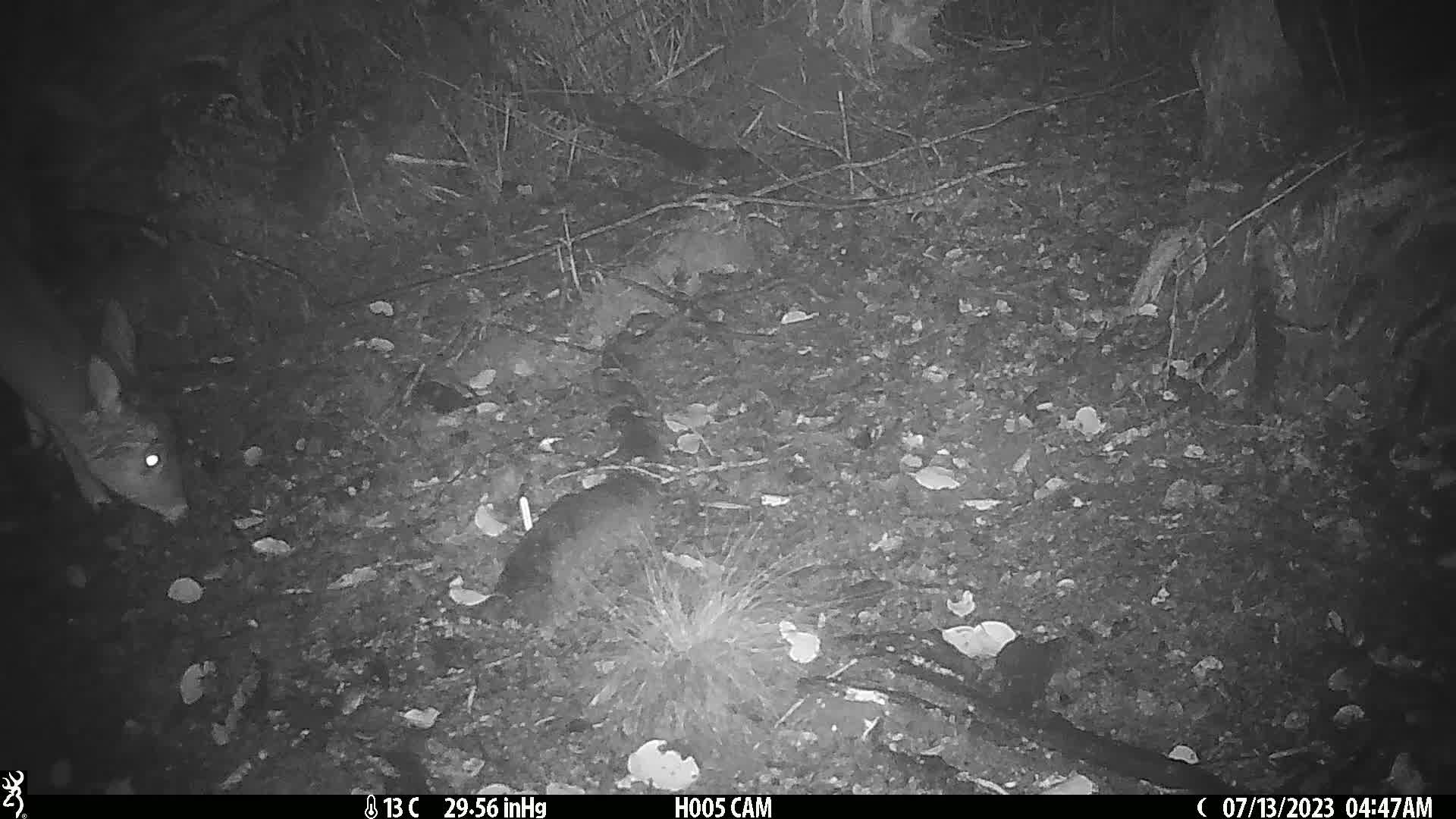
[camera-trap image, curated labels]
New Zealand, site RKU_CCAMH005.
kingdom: Animalia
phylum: Chordata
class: Mammalia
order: Artiodactyla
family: Cervidae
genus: Odocoileus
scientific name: Odocoileus virginianus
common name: white-tailed deer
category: white tailed deer